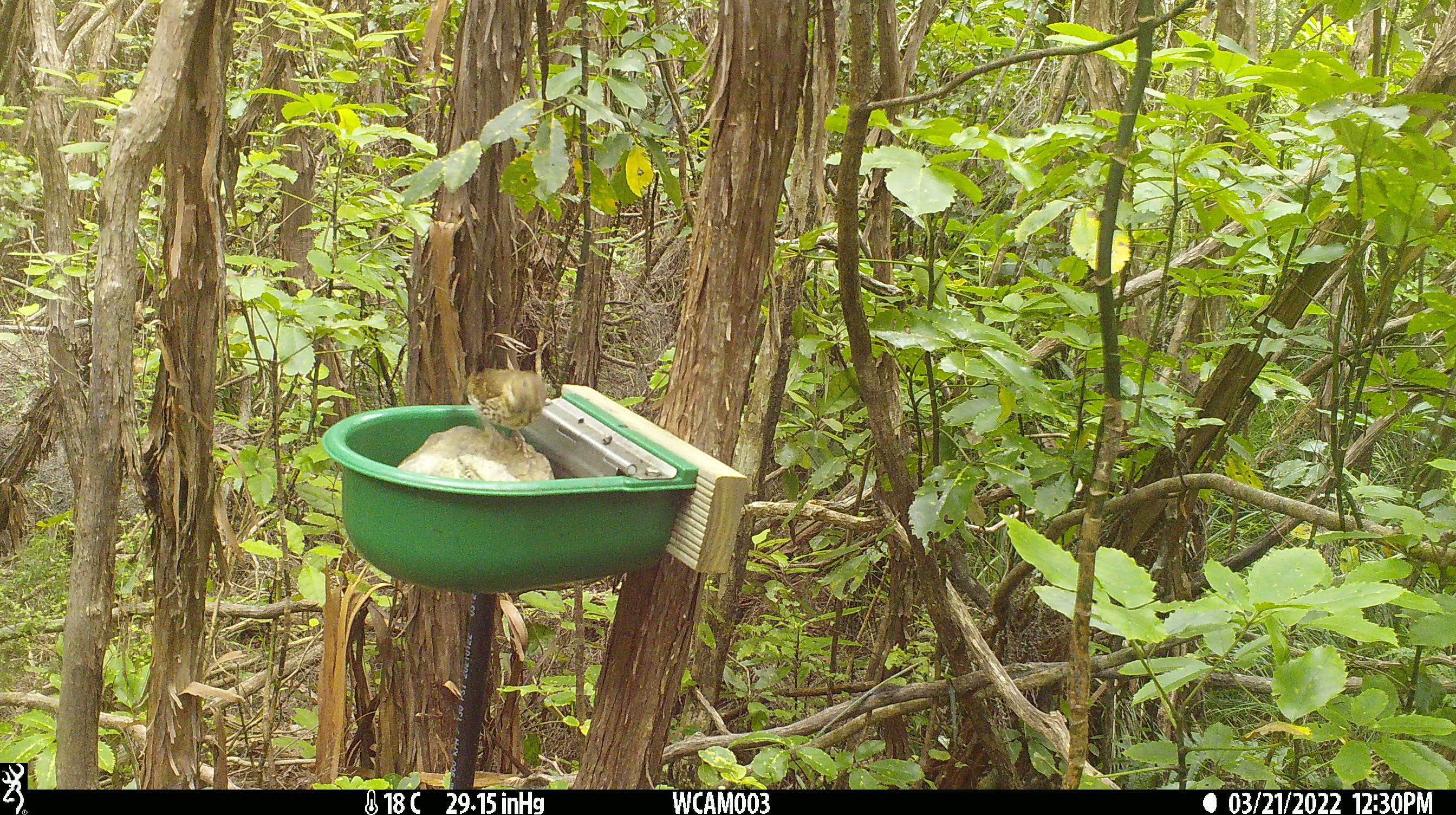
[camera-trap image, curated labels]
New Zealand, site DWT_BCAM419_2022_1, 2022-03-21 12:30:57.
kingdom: Animalia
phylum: Chordata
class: Aves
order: Passeriformes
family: Turdidae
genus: Turdus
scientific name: Turdus philomelos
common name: song thrush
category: thrush